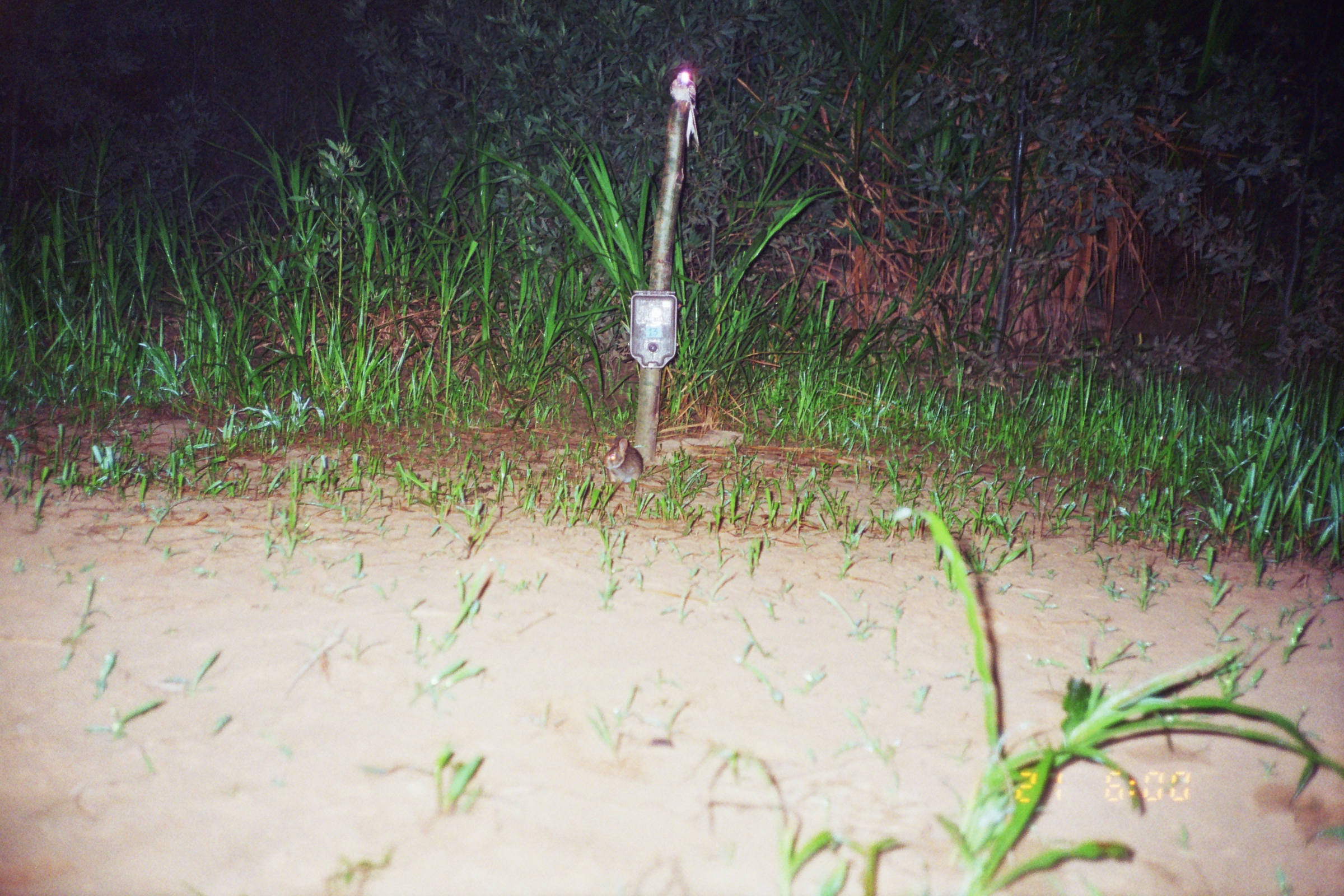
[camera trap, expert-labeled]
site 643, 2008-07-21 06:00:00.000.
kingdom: Animalia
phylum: Chordata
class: Mammalia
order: Lagomorpha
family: Leporidae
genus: Sylvilagus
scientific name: Sylvilagus brasiliensis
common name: tapeti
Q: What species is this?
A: Sylvilagus brasiliensis (tapeti).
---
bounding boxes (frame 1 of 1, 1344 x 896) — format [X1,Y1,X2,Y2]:
sylvilagus brasiliensis: [600,435,644,492]